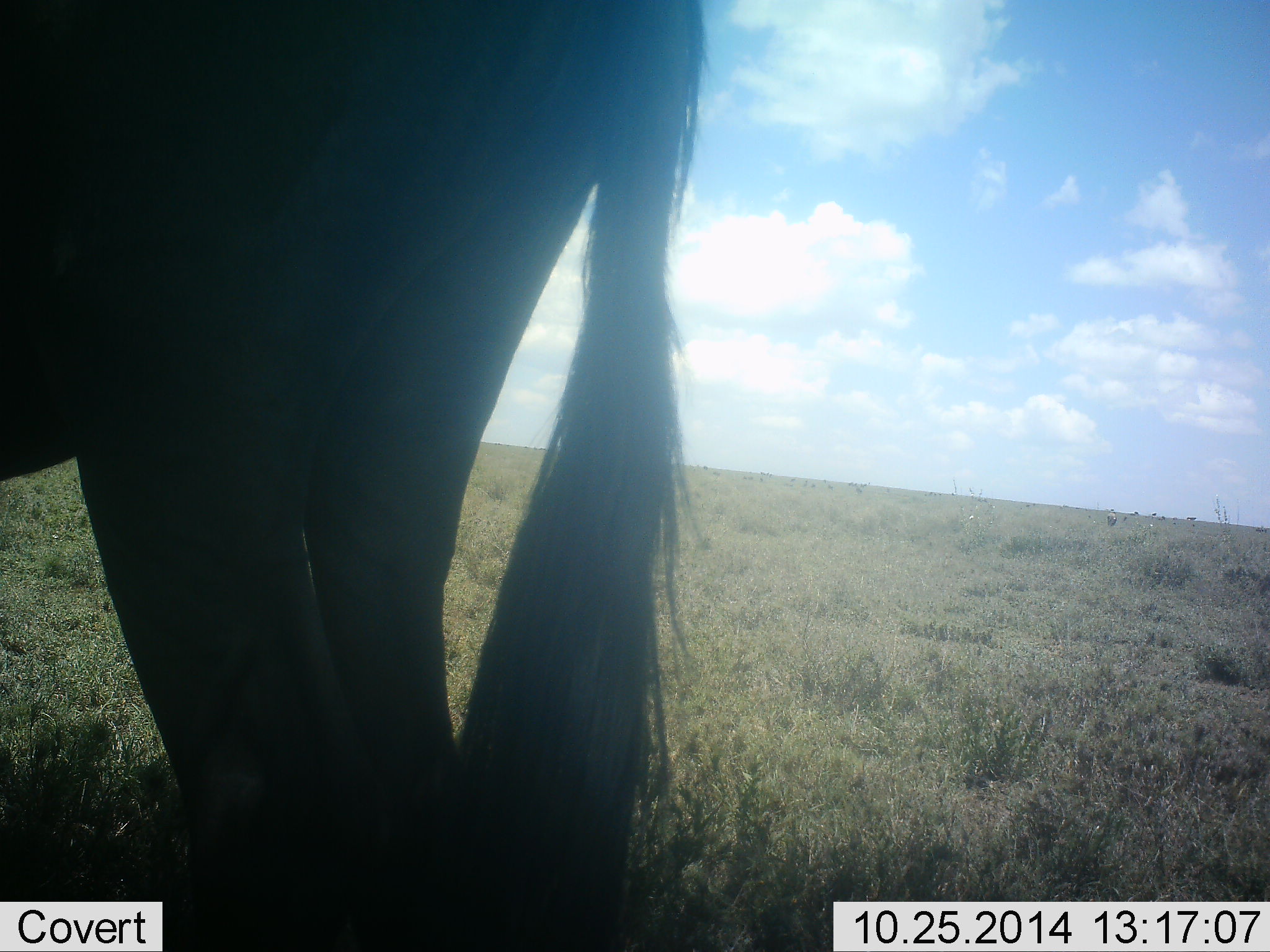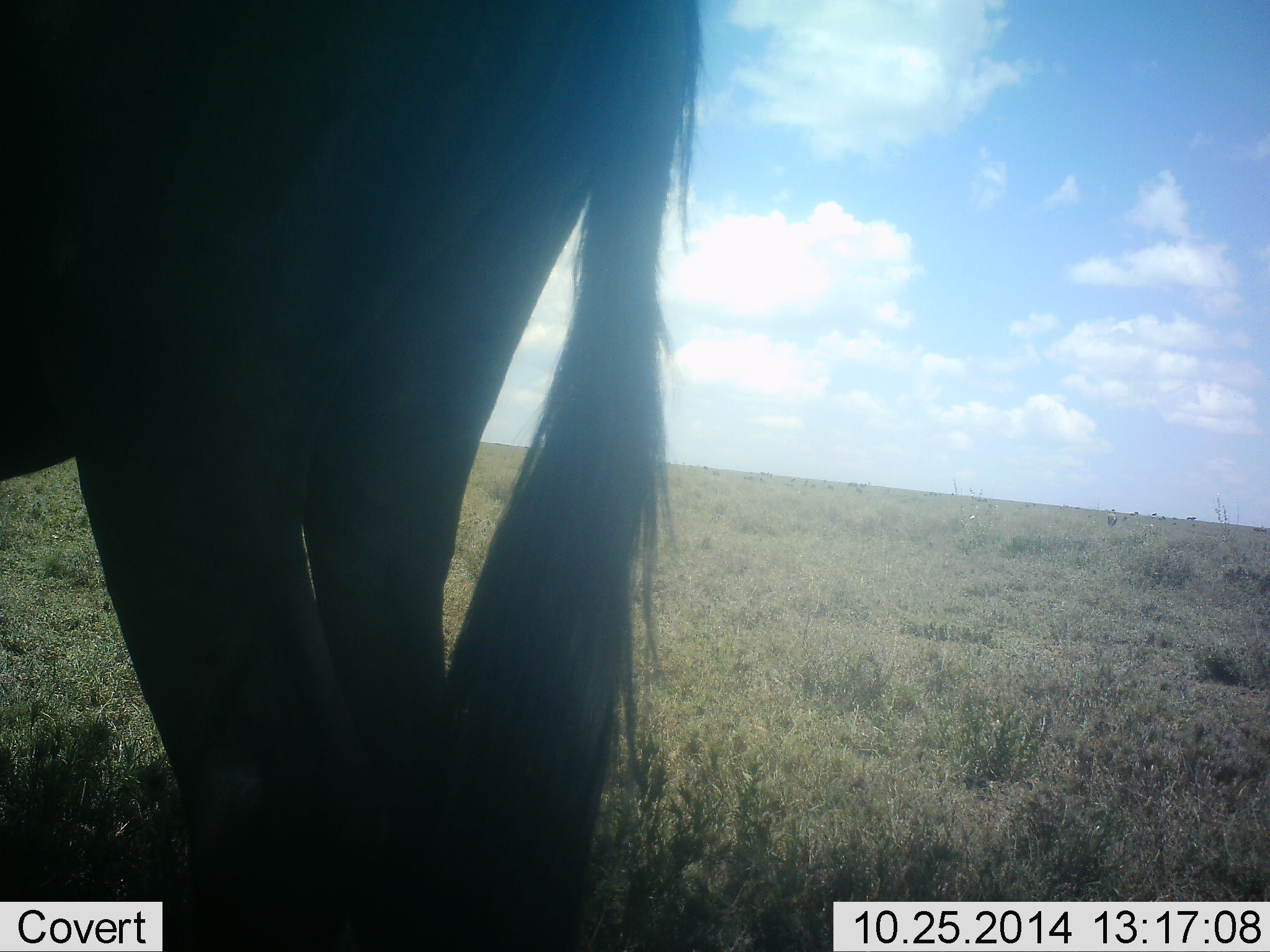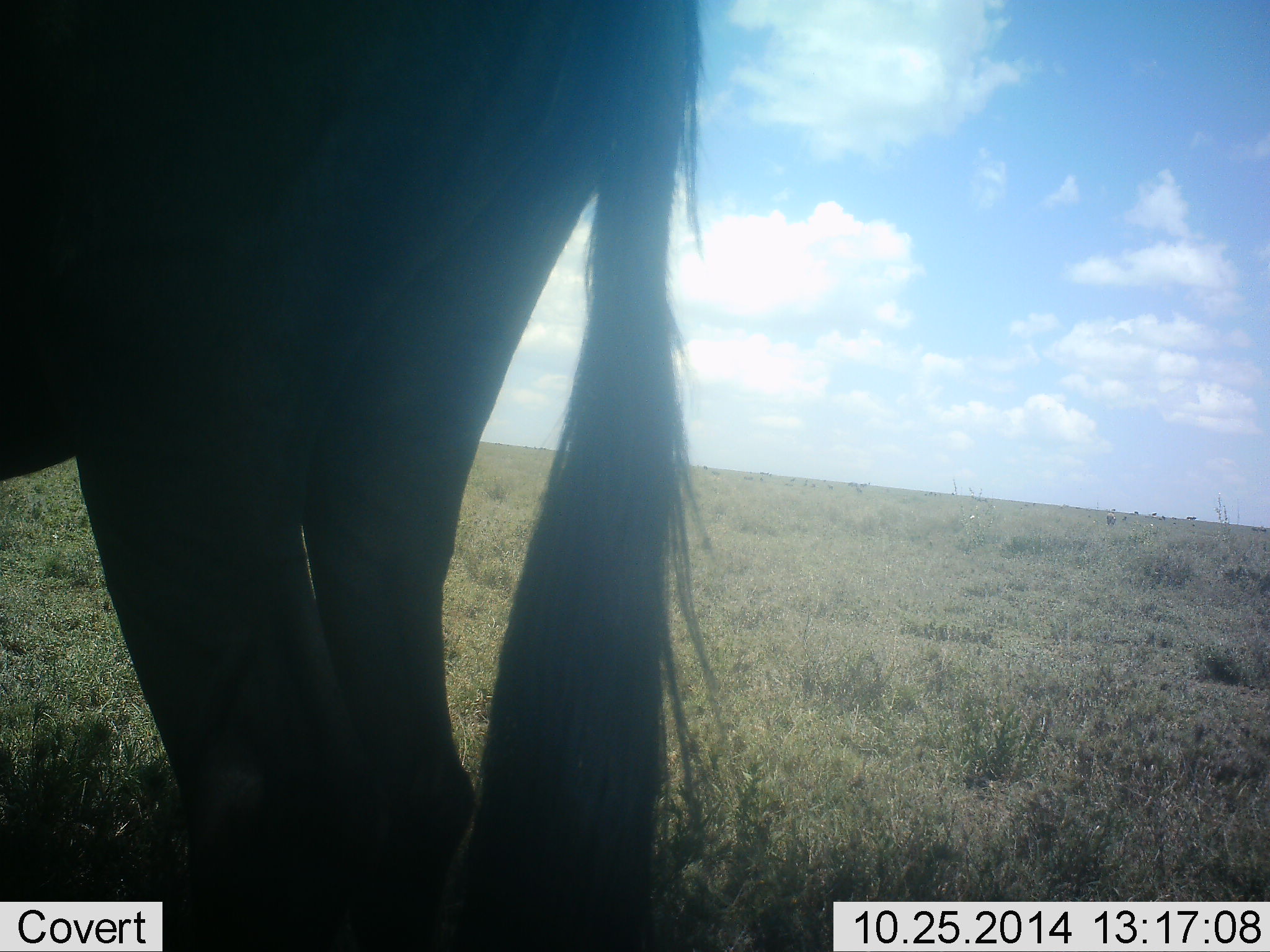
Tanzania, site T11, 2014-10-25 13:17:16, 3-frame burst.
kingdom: Animalia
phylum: Chordata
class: Mammalia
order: Artiodactyla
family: Bovidae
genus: Connochaetes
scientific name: Connochaetes taurinus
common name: blue wildebeest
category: wildebeest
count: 1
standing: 100%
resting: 0%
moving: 0%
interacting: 0%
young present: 0%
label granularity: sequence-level